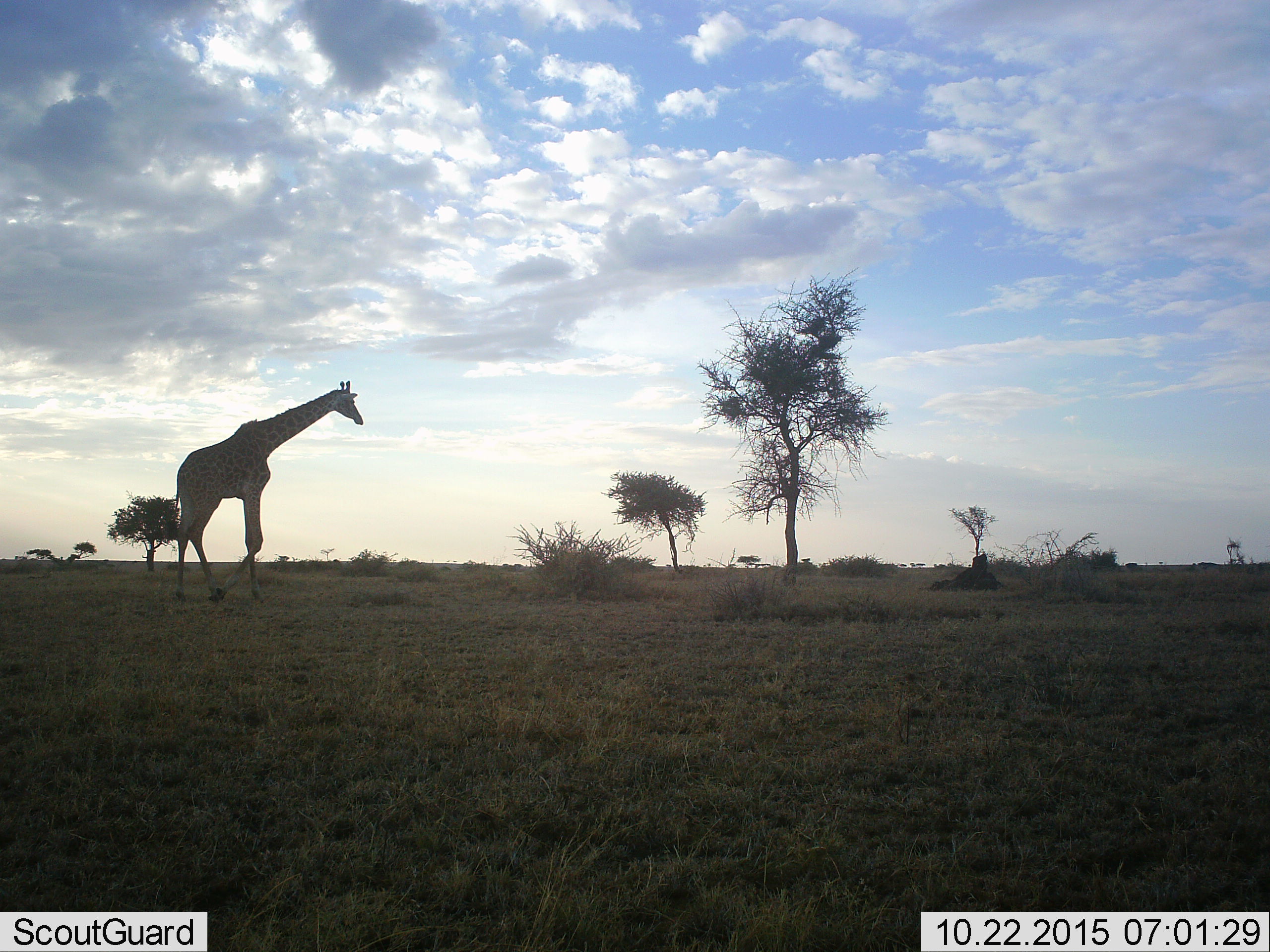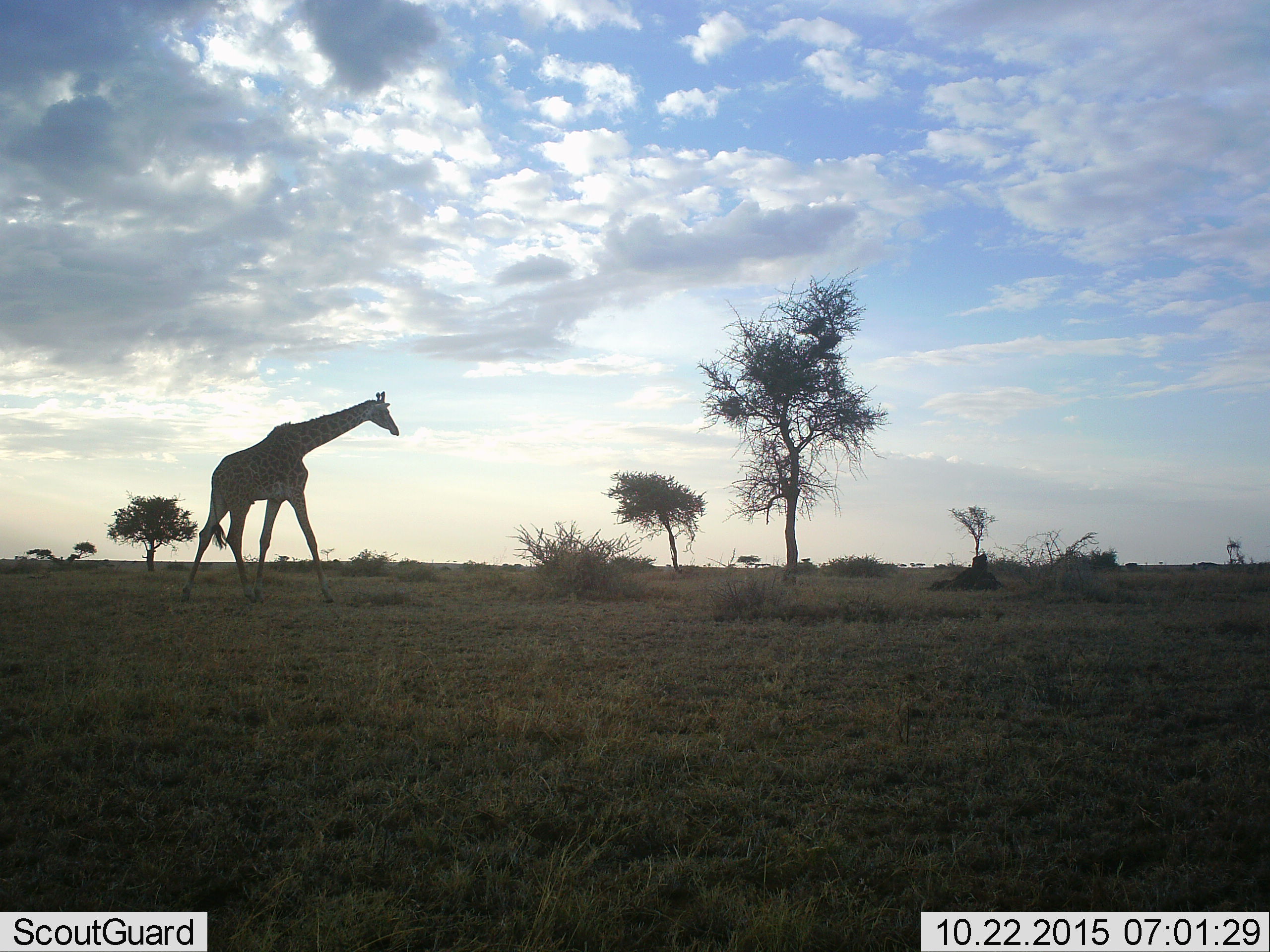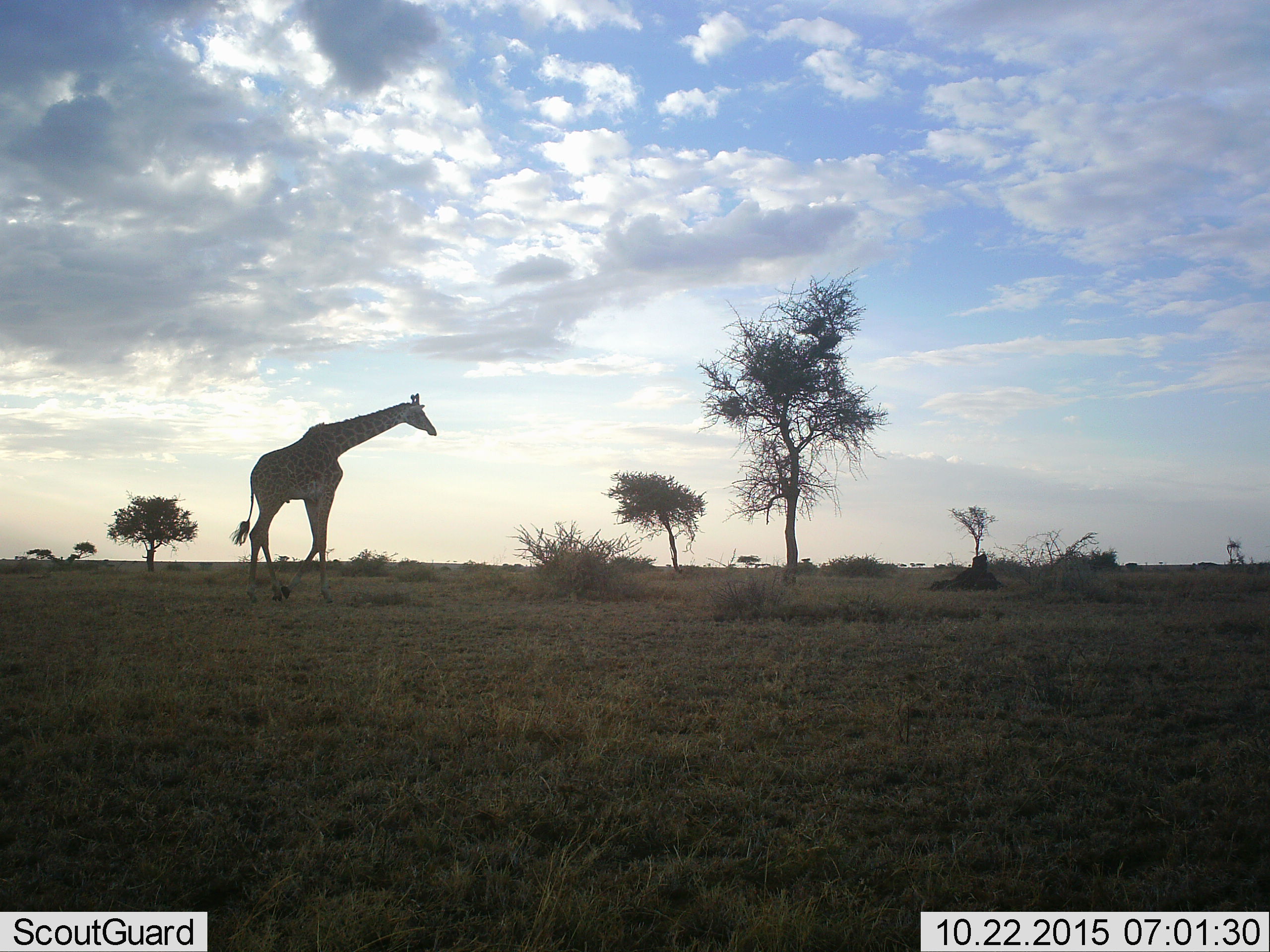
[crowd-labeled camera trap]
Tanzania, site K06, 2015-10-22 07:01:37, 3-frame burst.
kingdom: Animalia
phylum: Chordata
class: Mammalia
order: Artiodactyla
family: Giraffidae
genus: Giraffa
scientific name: Giraffa camelopardalis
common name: giraffe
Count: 1.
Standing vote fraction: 20%.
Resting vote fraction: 0%.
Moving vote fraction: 80%.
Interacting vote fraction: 0%.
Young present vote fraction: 0%.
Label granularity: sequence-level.